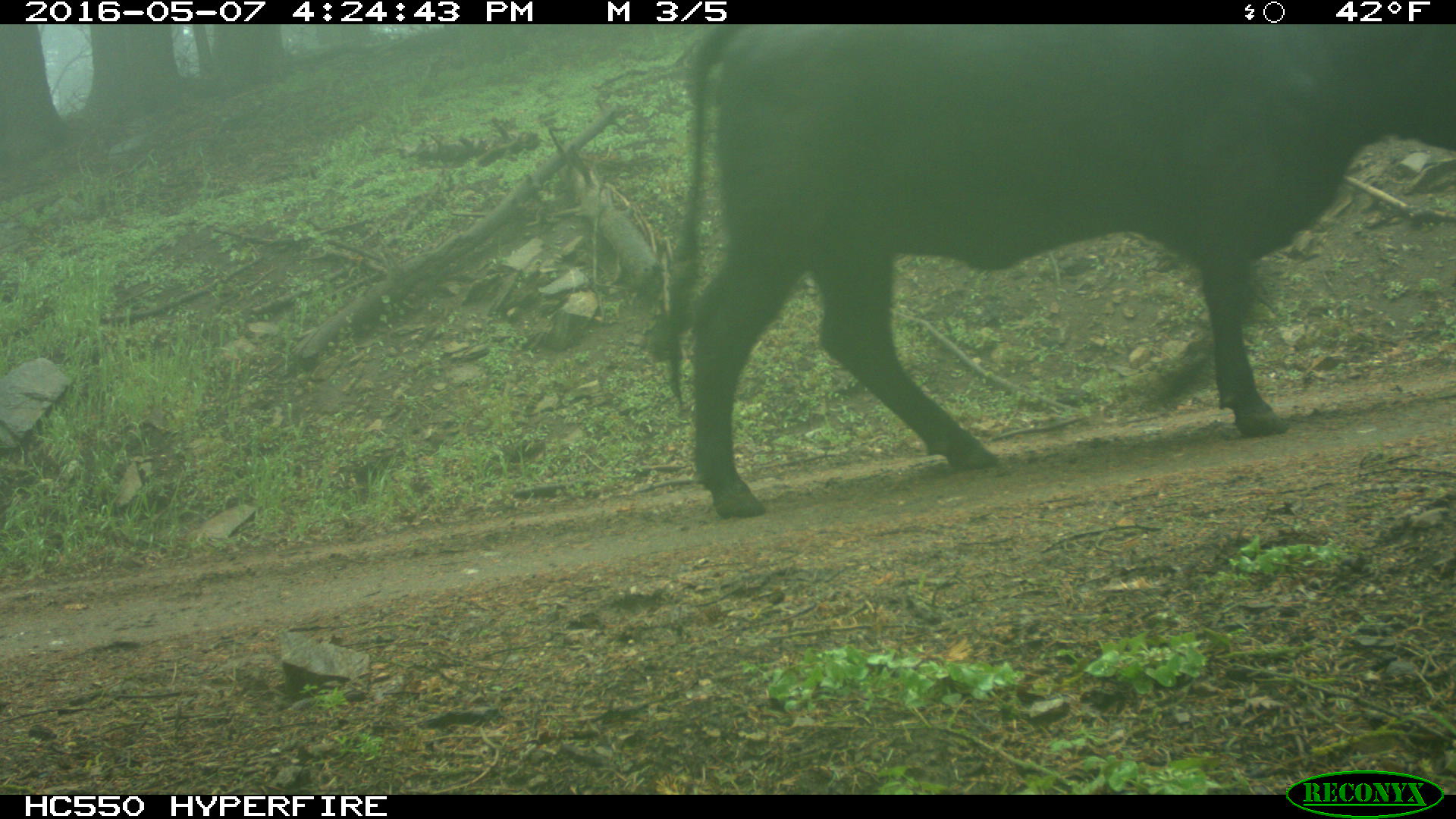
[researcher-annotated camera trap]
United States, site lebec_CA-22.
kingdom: Animalia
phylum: Chordata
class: Mammalia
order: Artiodactyla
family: Bovidae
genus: Bos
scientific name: Bos taurus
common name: domestic cow